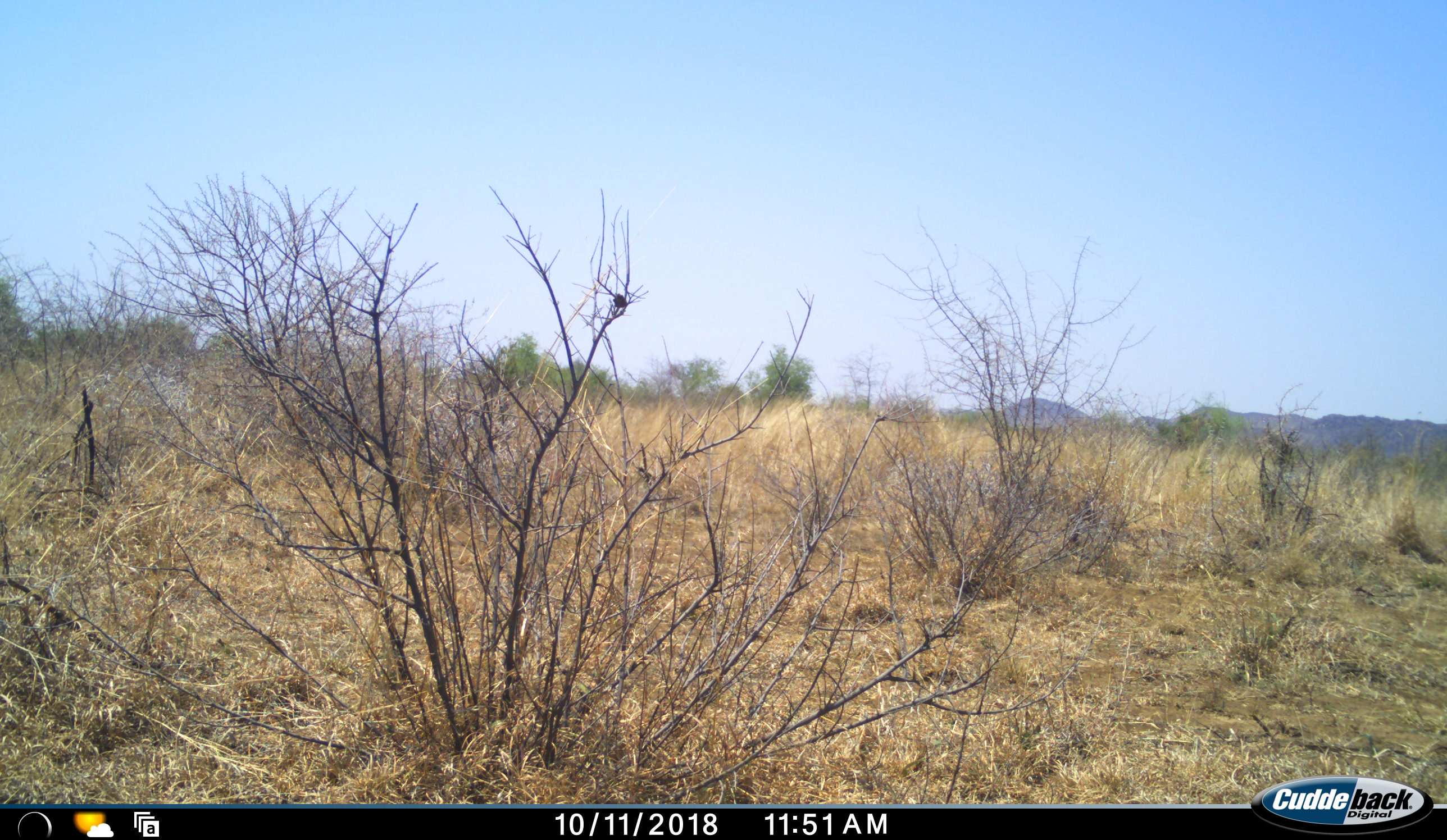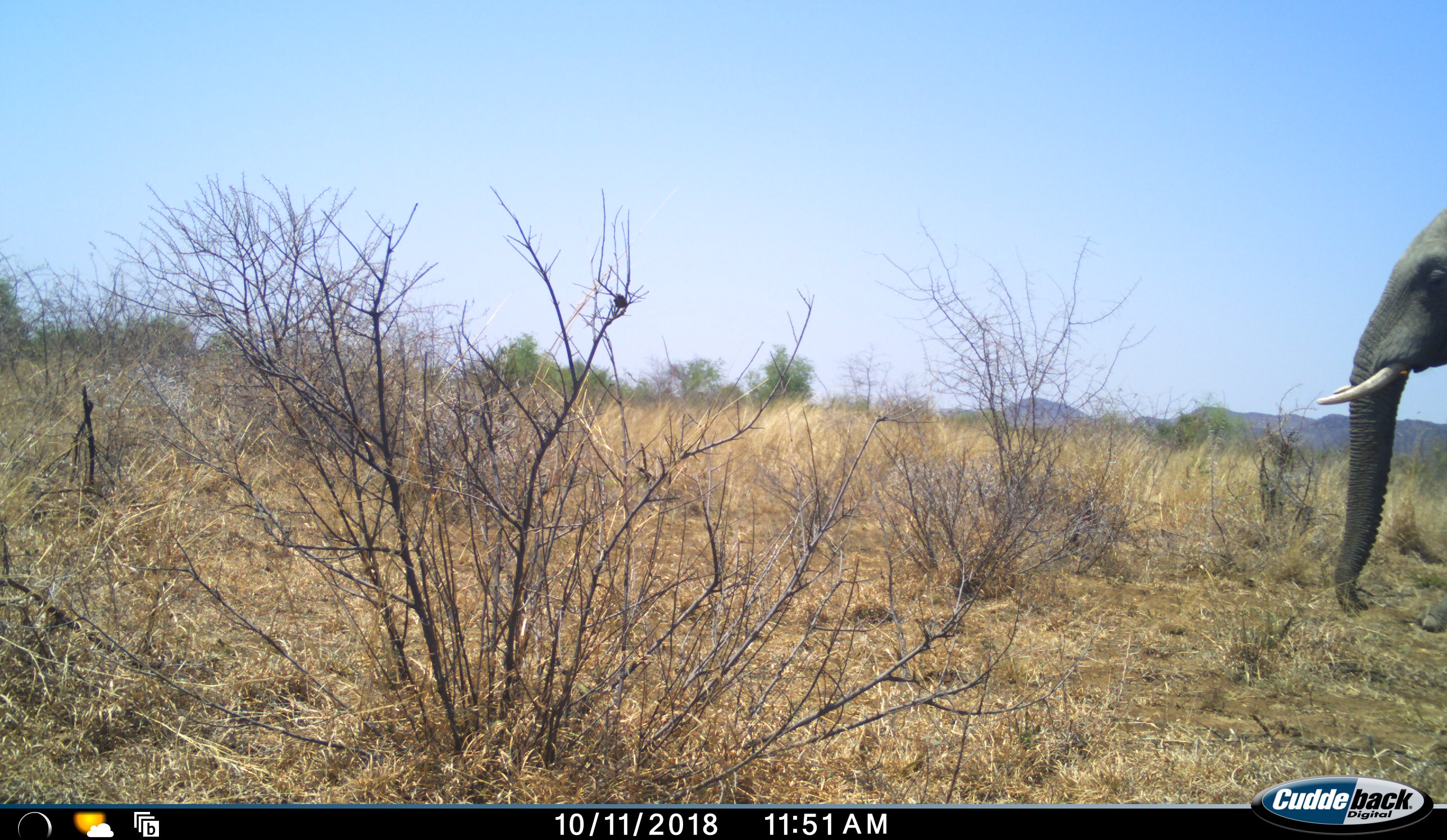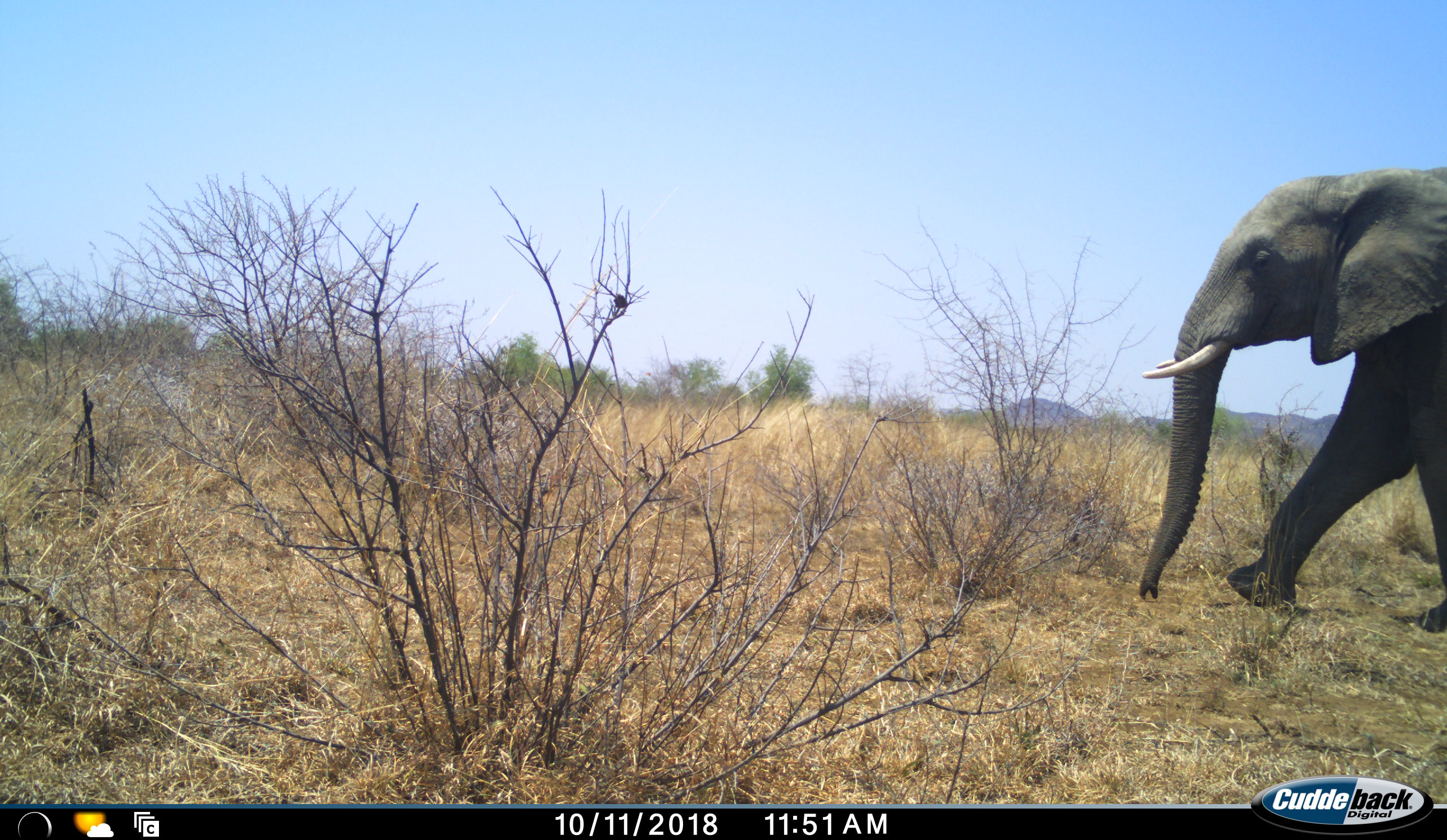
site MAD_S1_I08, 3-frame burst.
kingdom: Animalia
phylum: Chordata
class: Mammalia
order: Proboscidea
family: Elephantidae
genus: Loxodonta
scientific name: Loxodonta africana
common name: african bush elephant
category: elephant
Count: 1.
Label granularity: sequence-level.